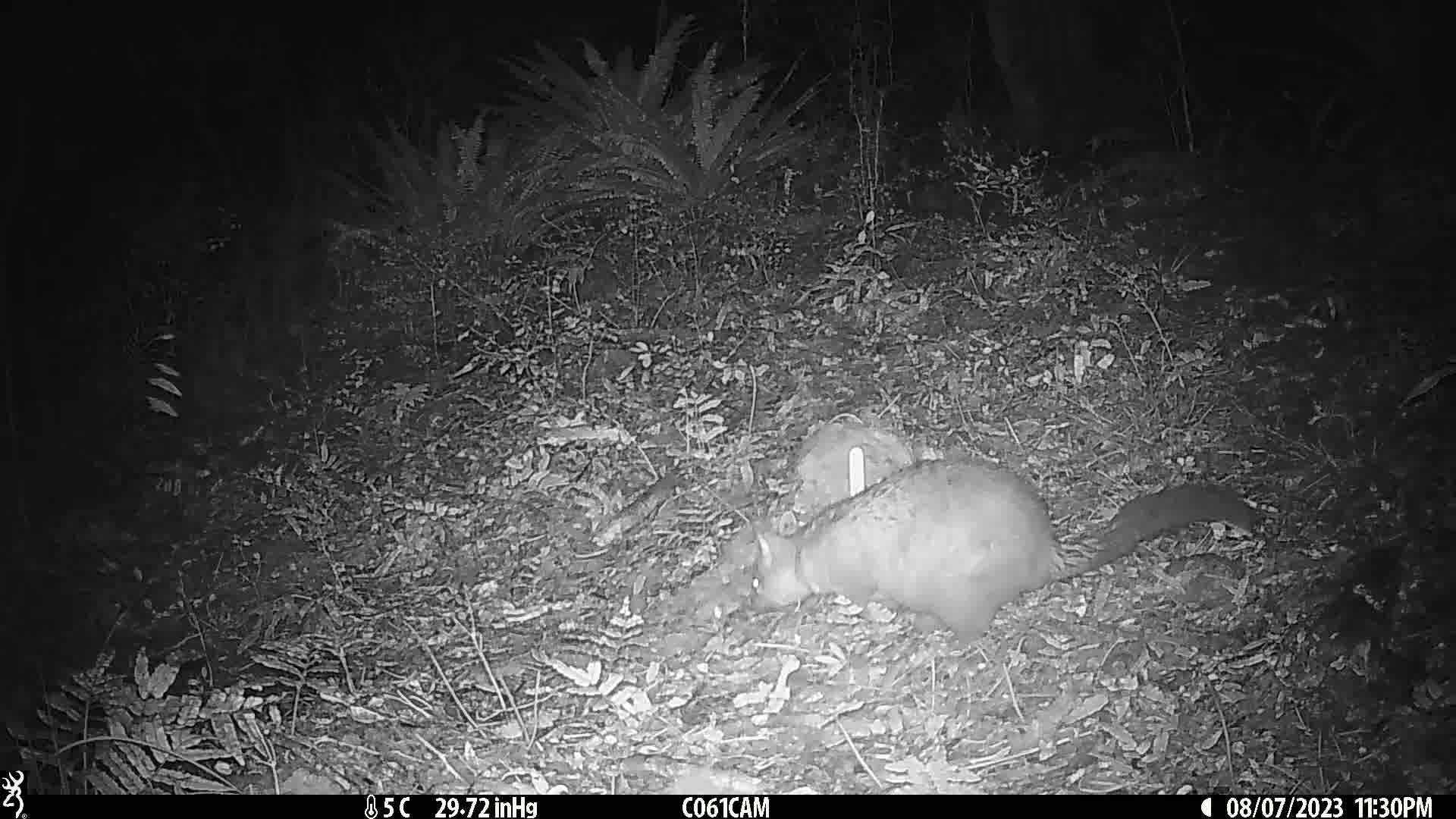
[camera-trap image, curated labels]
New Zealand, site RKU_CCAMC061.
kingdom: Animalia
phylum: Chordata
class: Mammalia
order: Diprotodontia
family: Phalangeridae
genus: Trichosurus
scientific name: Trichosurus vulpecula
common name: common brushtail possum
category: possum